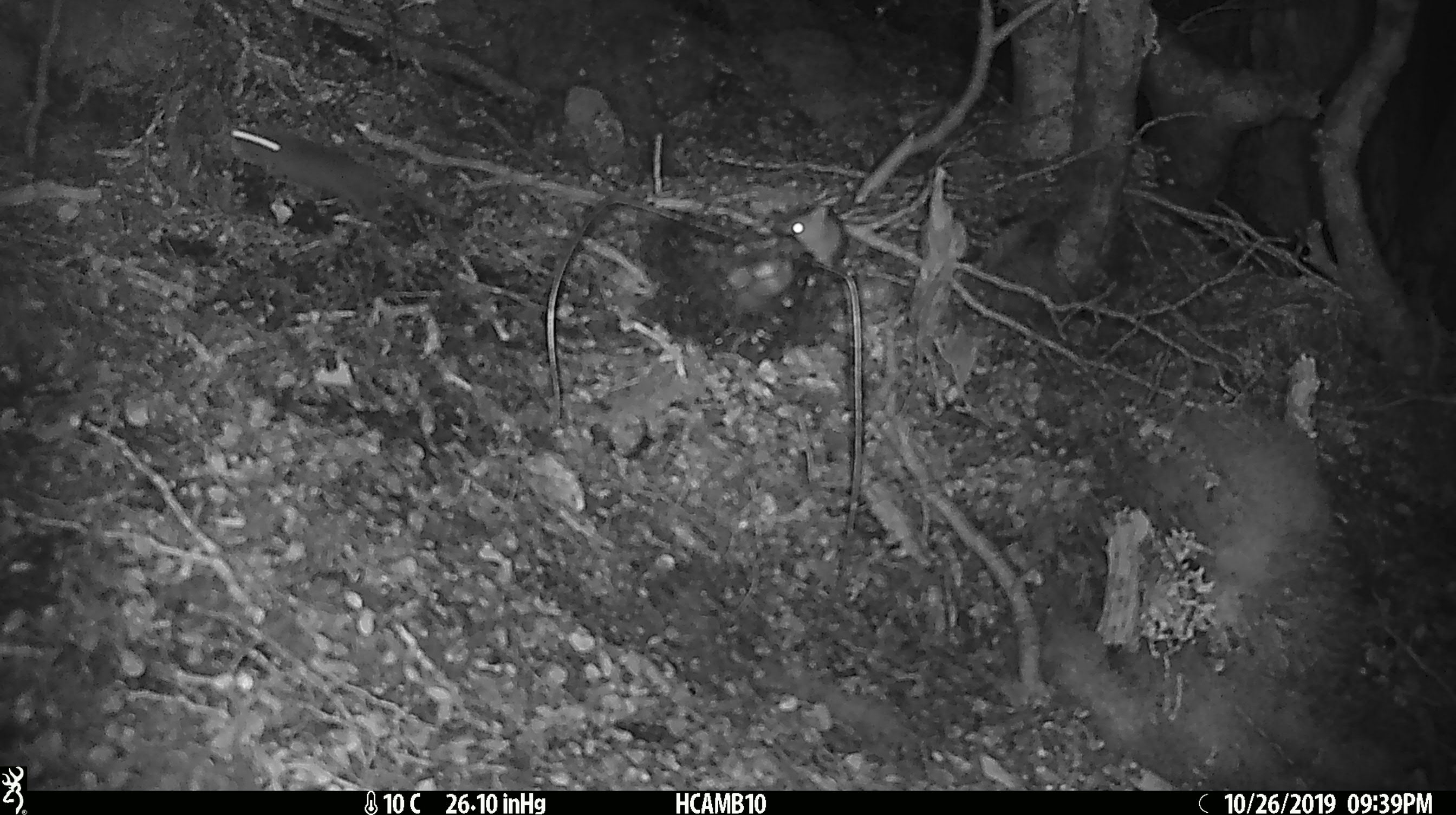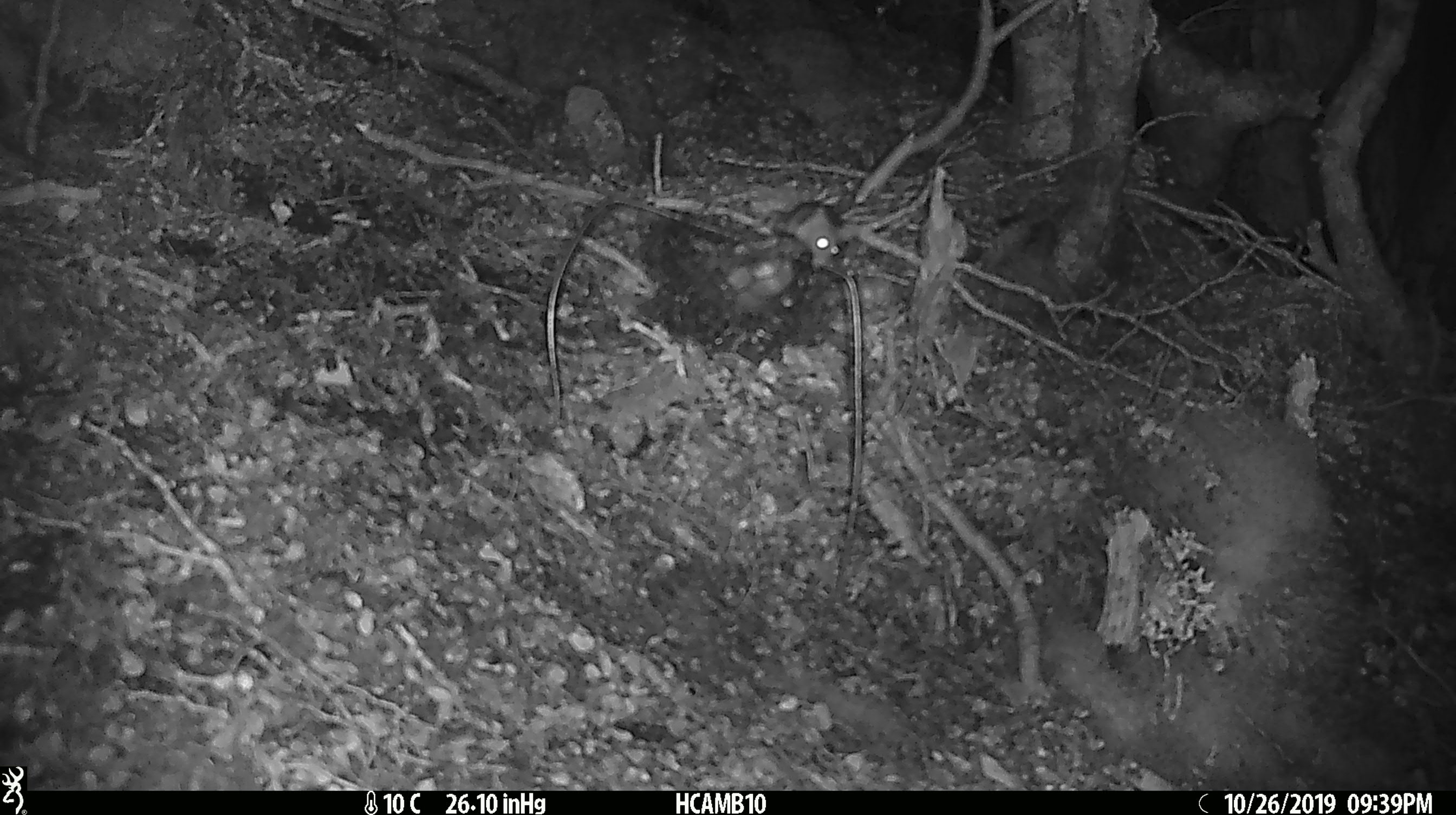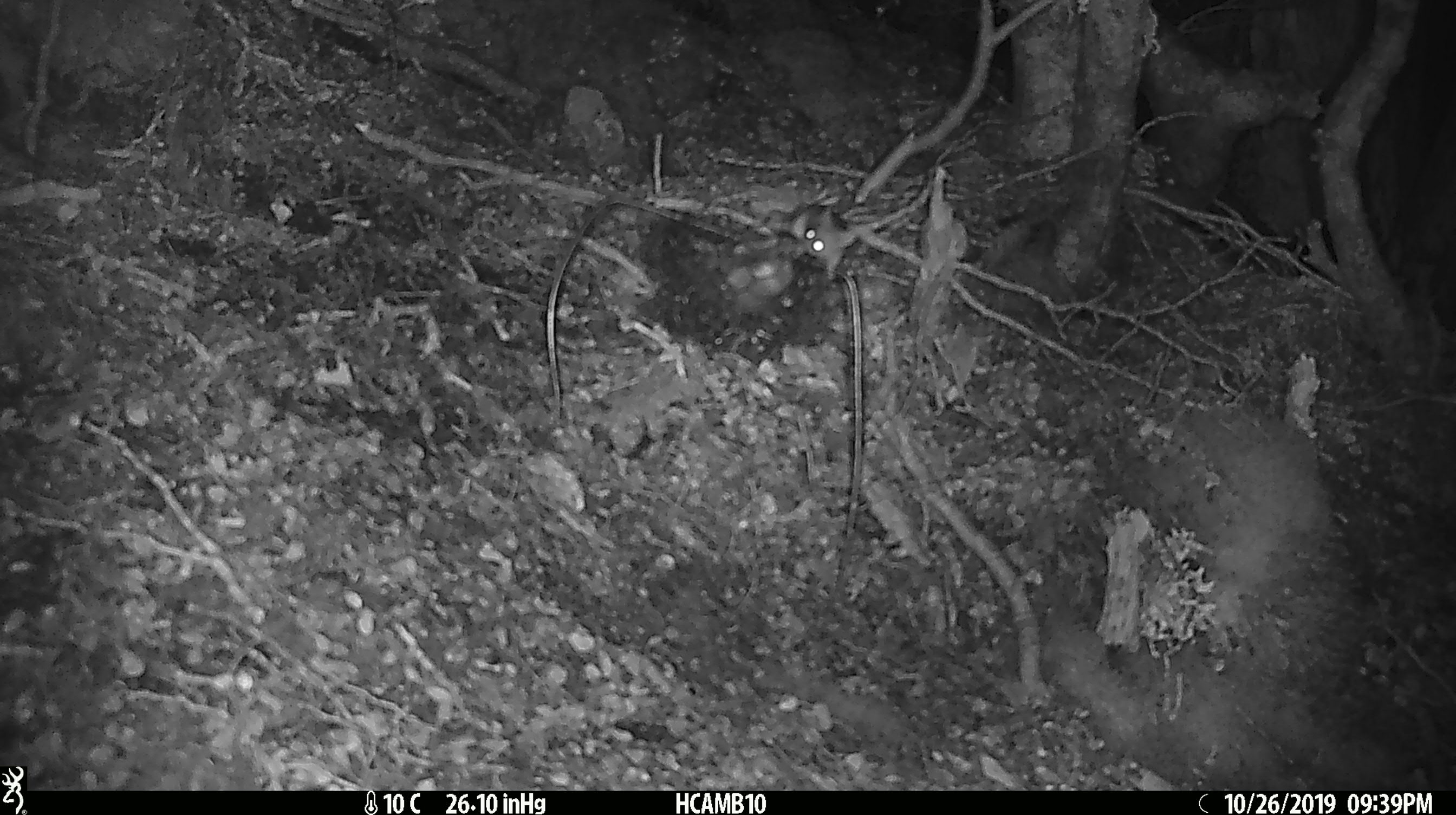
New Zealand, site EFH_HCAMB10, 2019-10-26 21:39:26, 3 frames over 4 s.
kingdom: Animalia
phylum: Chordata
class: Mammalia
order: Rodentia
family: Muridae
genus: Mus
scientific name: Mus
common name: mouse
Mouse (Mus).